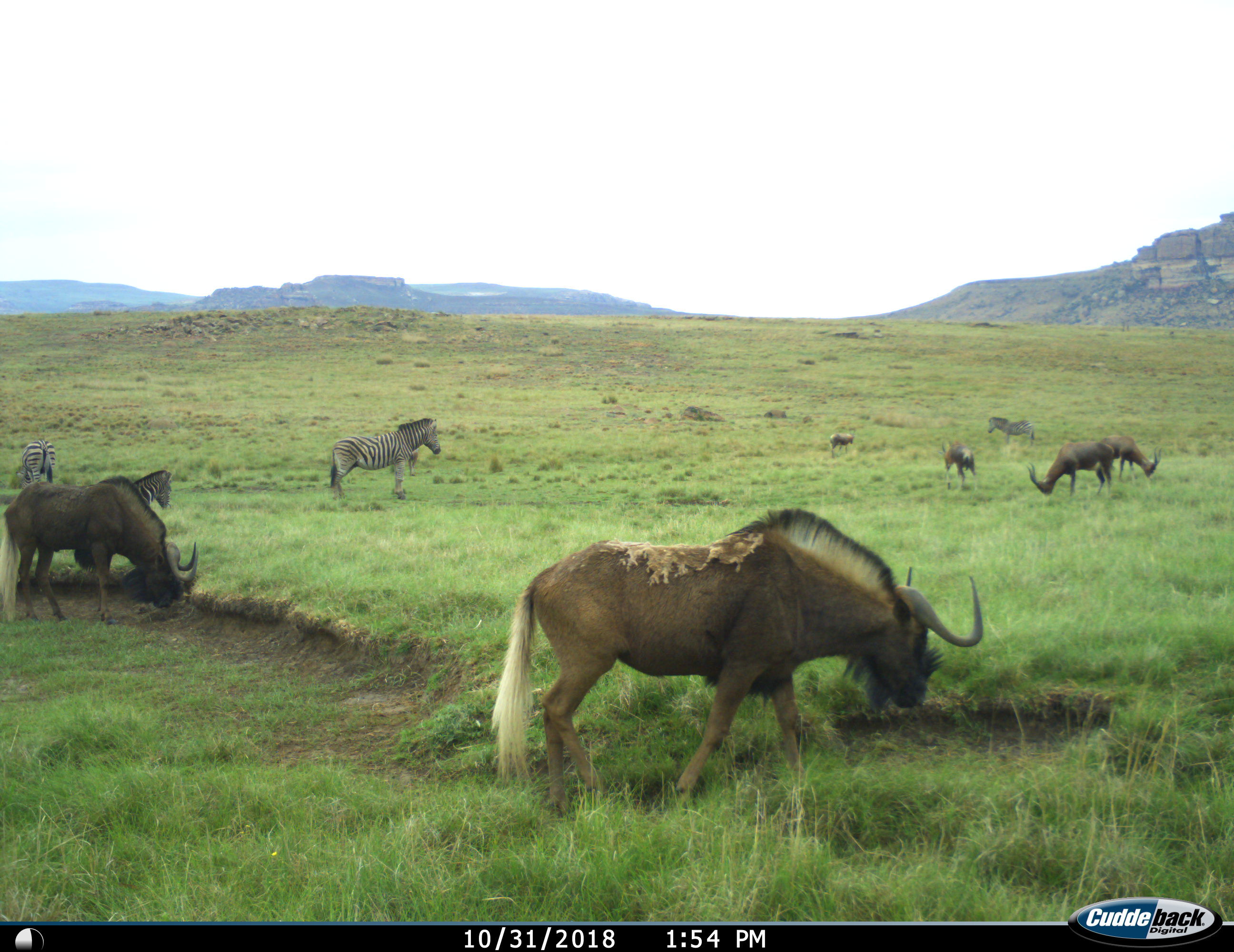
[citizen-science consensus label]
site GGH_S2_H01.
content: unidentified animal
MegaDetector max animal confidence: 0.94